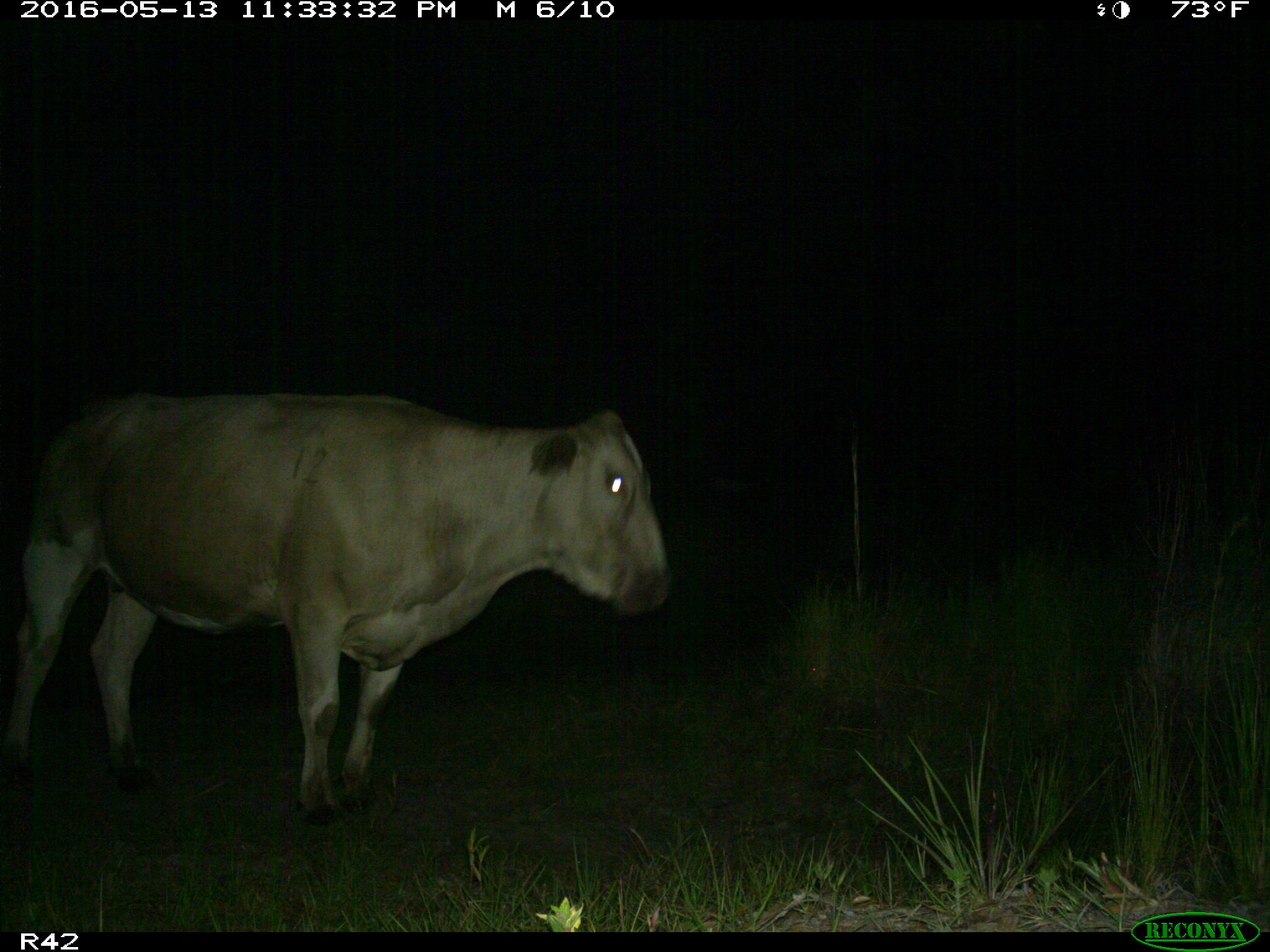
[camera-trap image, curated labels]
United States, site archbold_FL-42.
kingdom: Animalia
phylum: Chordata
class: Mammalia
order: Artiodactyla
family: Bovidae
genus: Bos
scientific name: Bos taurus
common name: domestic cow